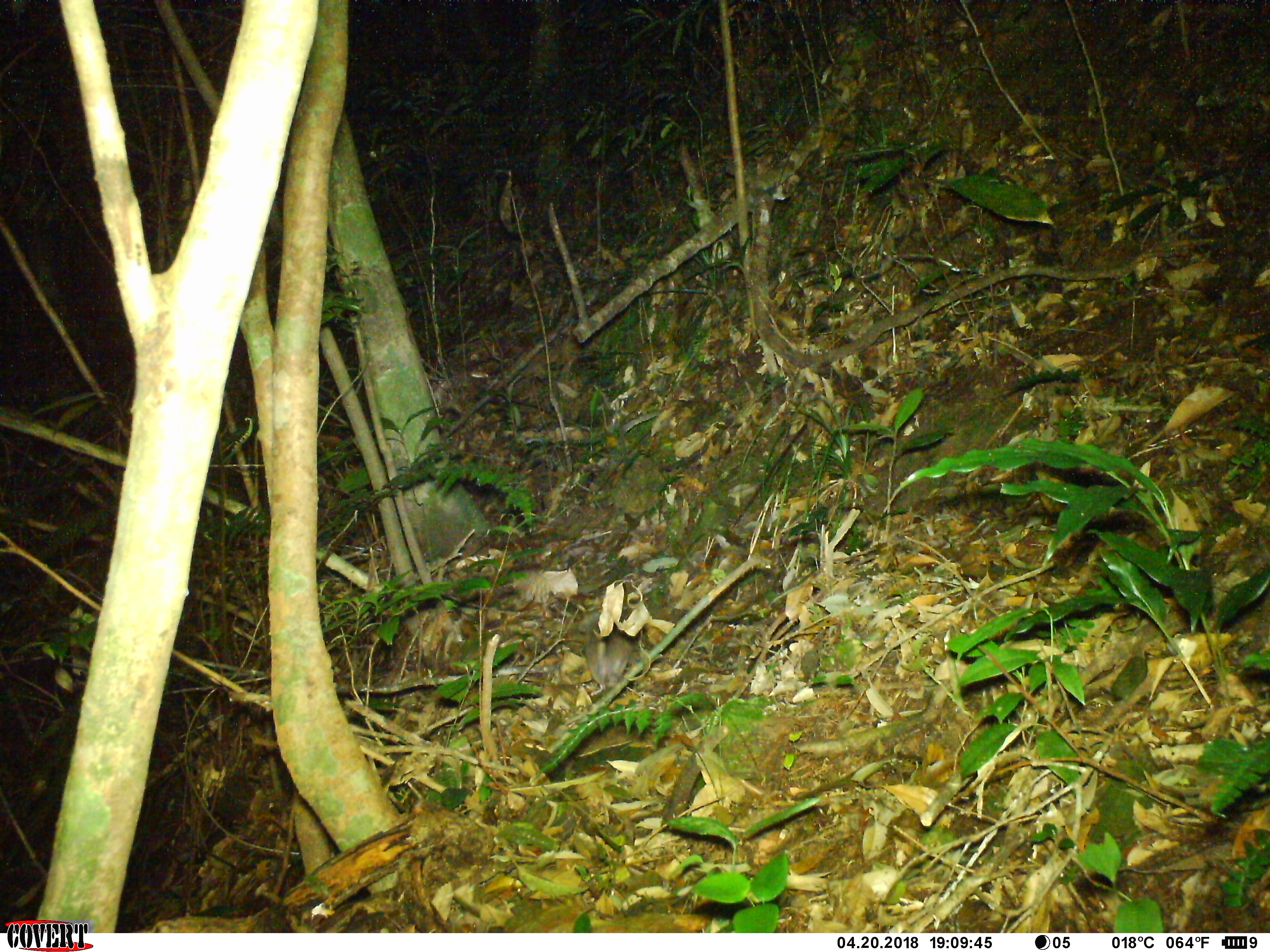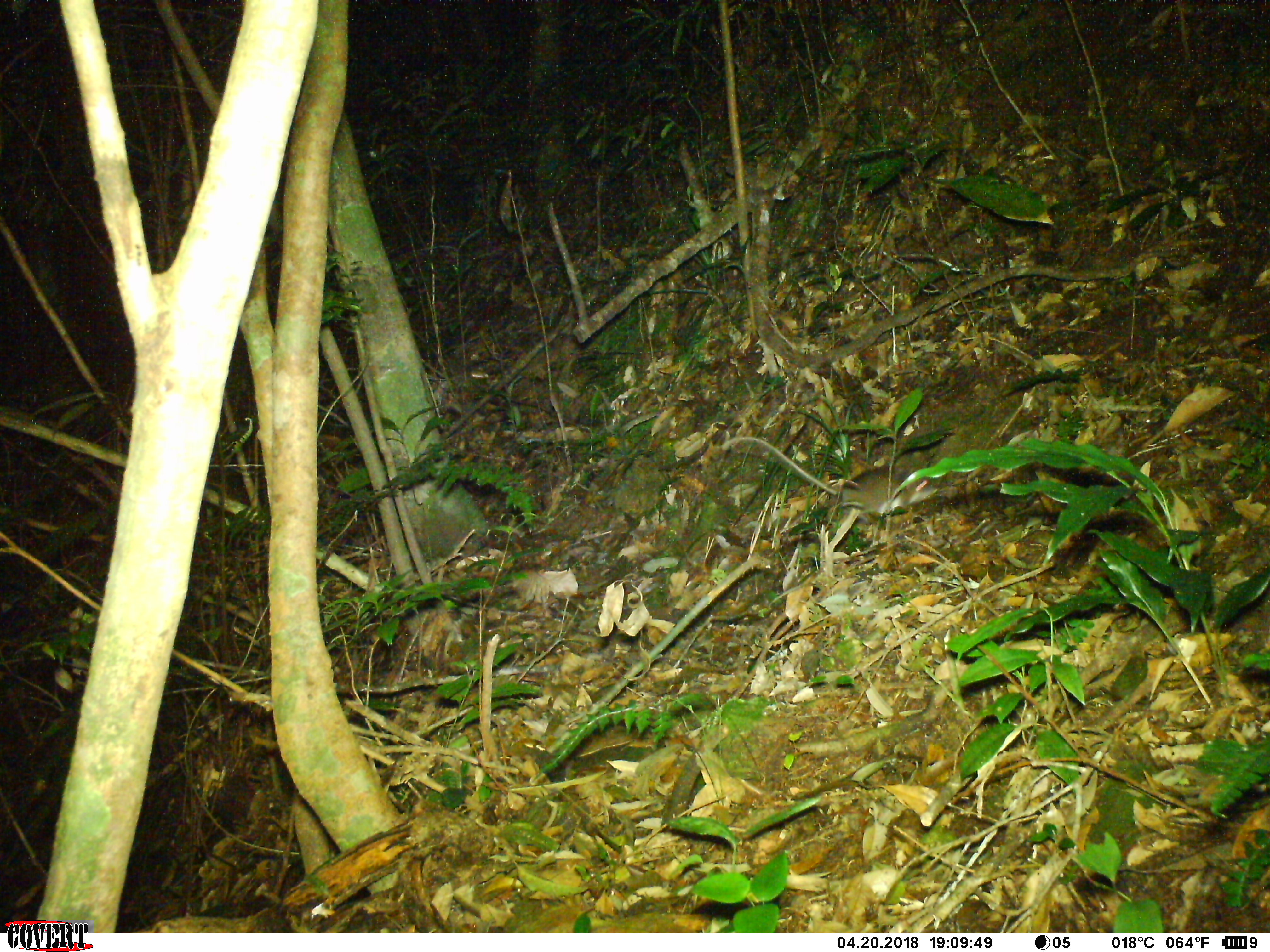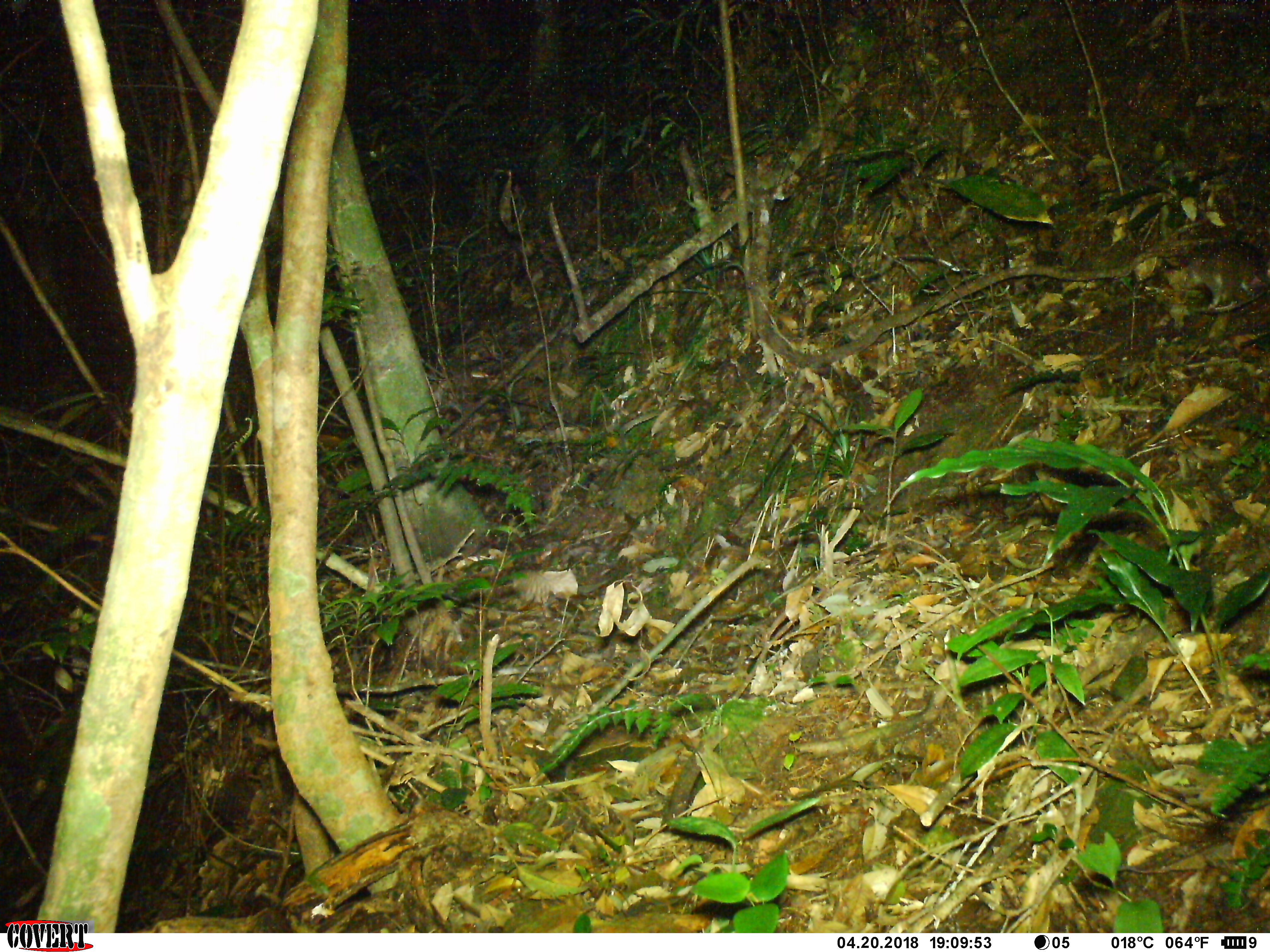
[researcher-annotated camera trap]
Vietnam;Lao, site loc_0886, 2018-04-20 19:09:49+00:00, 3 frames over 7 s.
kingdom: Animalia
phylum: Chordata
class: Mammalia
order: Rodentia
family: Muridae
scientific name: Muridae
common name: old-world mice and rats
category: unidentified murid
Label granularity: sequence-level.